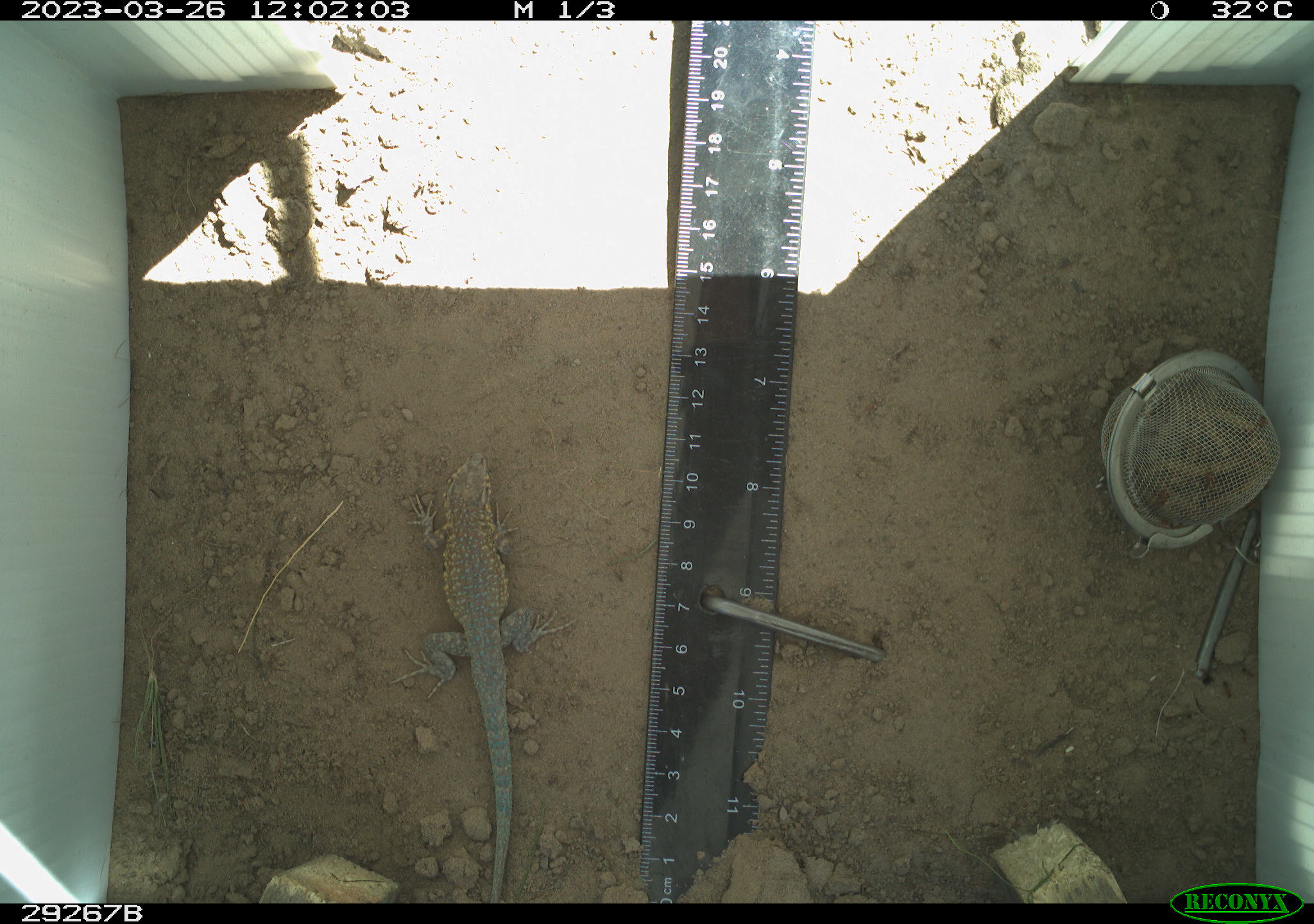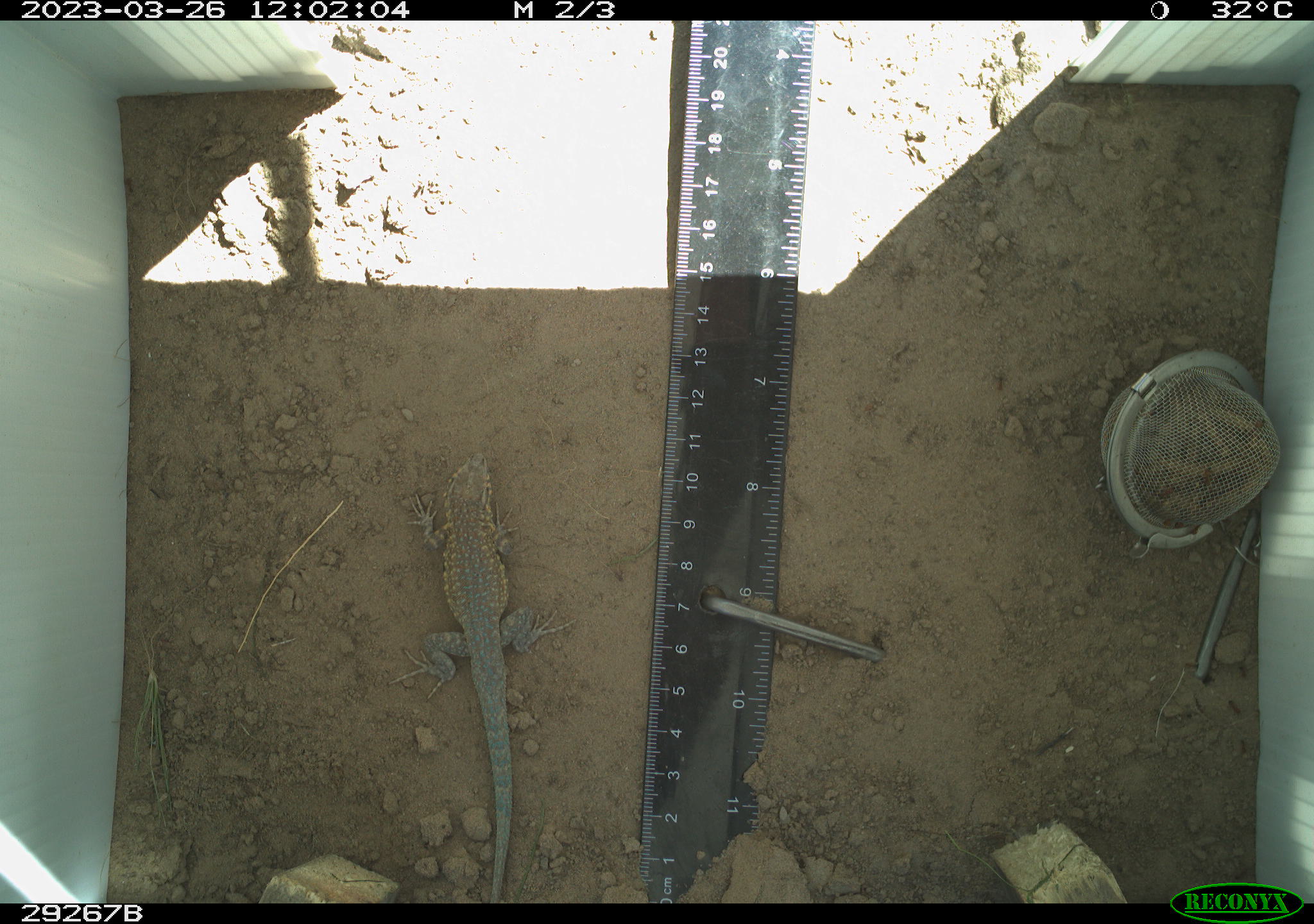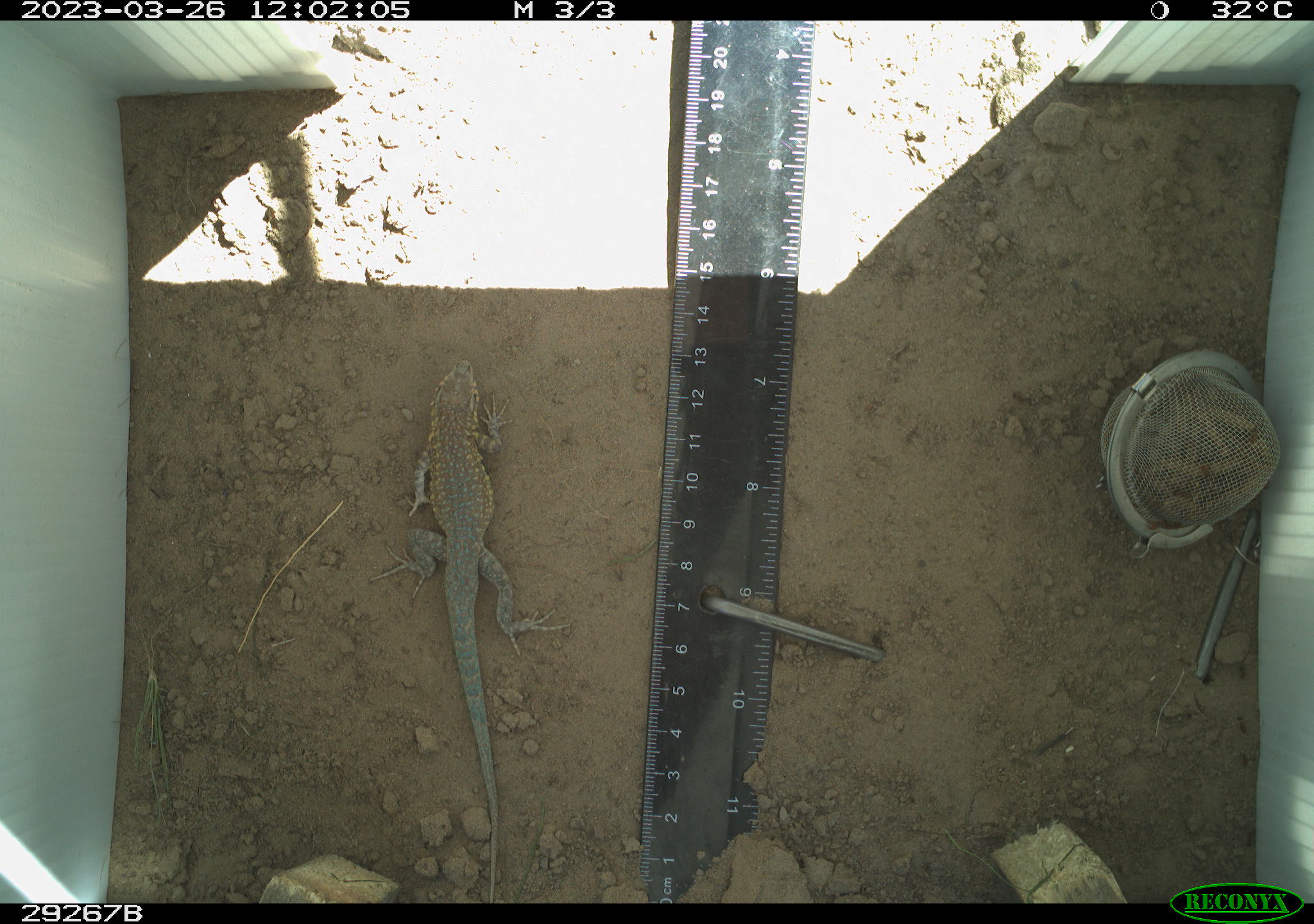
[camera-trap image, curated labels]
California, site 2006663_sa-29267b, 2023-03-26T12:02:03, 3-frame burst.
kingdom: Animalia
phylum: Chordata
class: Reptilia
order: Squamata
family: Phrynosomatidae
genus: Uta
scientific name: Uta stansburiana elegans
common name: western side-blotched lizard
Western side-blotched lizard (Uta stansburiana elegans).